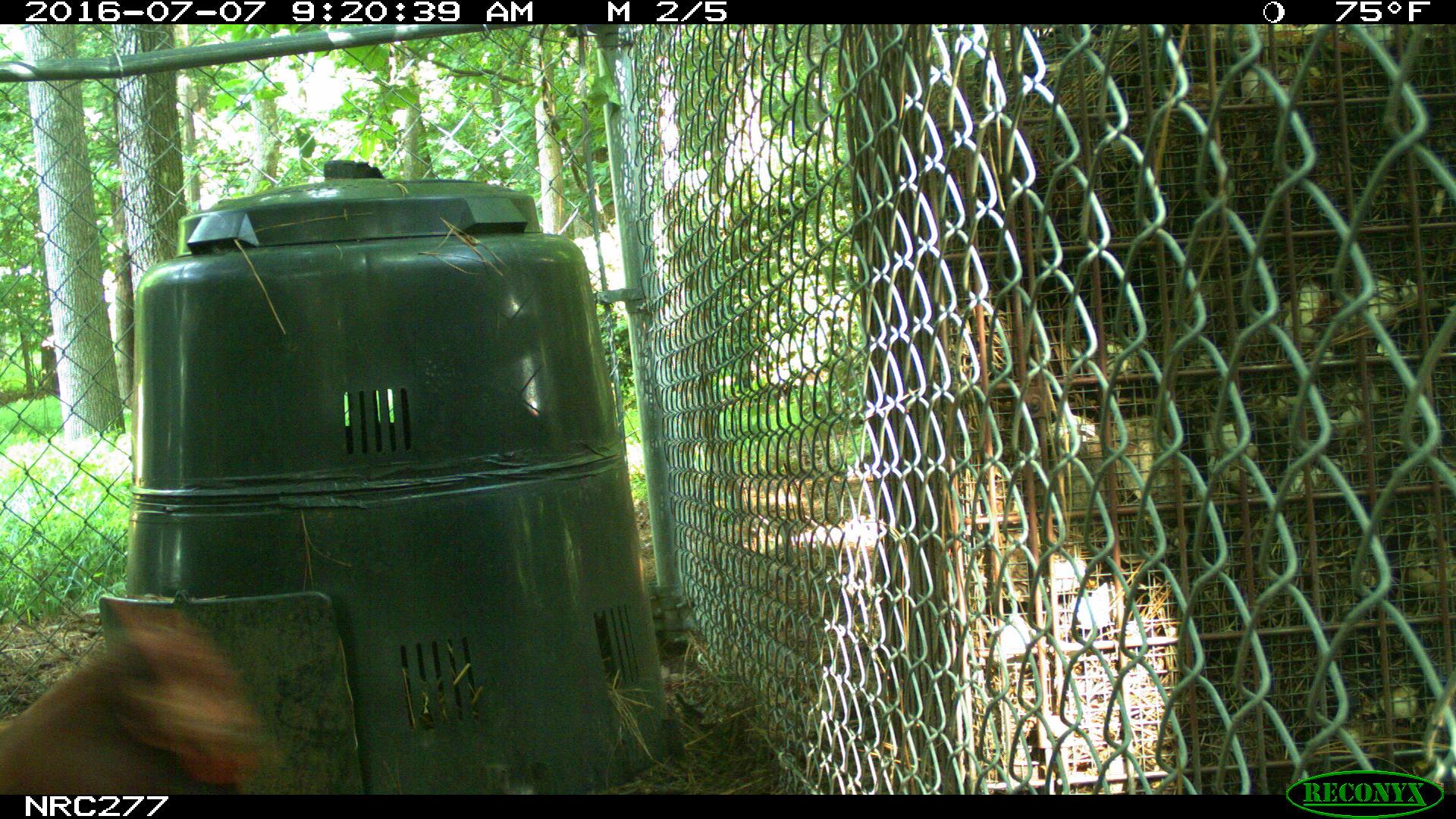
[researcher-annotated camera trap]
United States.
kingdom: Animalia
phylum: Chordata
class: Aves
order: Galliformes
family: Phasianidae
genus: Gallus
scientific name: Gallus gallus domesticus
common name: domestic chicken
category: Chicken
Chicken (domestic chicken) (Gallus gallus domesticus).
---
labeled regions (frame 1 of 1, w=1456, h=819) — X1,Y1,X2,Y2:
Chicken: 0,605,279,792